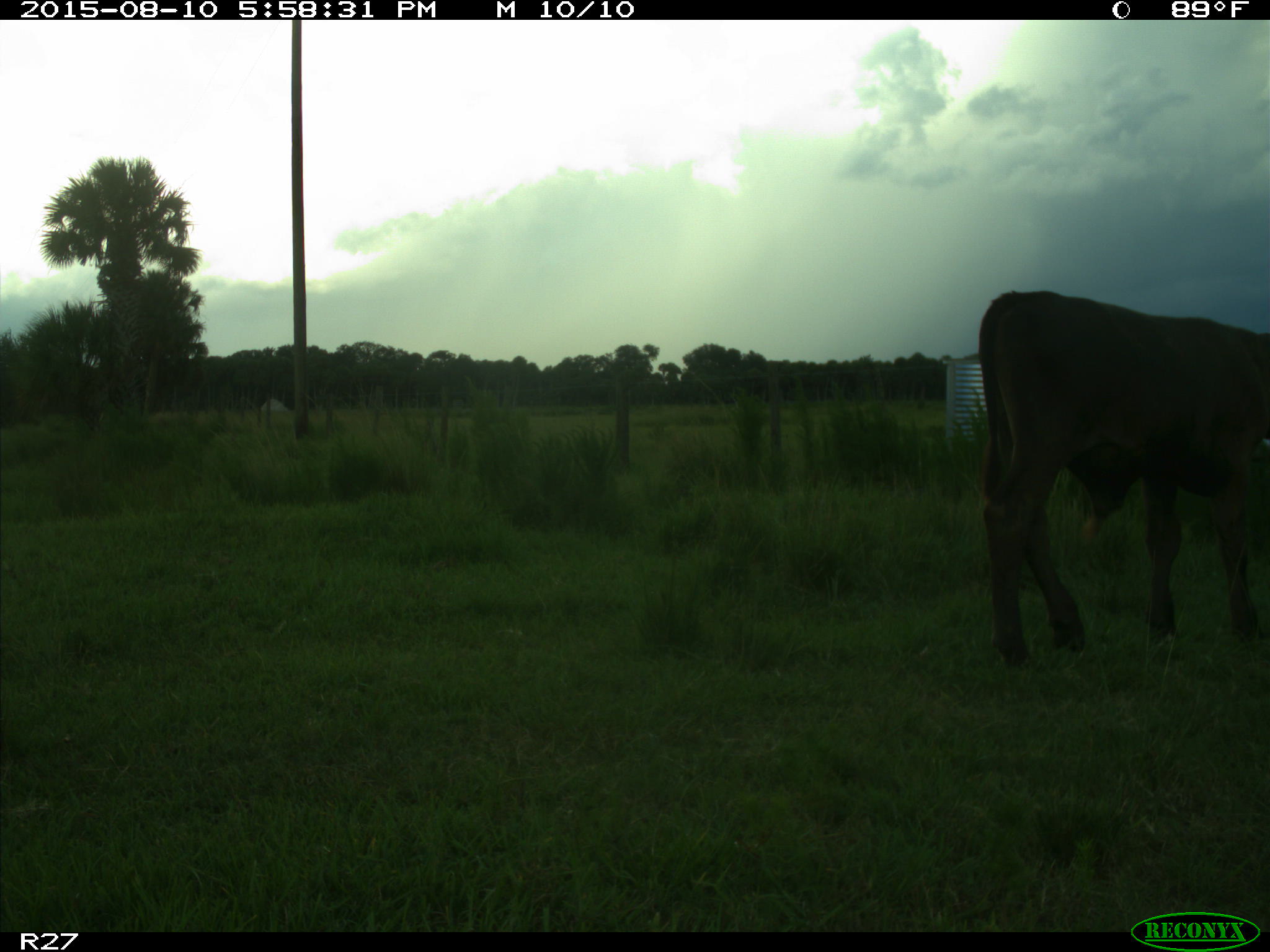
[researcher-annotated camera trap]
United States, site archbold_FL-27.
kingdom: Animalia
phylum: Chordata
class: Mammalia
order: Artiodactyla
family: Bovidae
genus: Bos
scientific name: Bos taurus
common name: domestic cow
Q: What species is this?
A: Bos taurus (domestic cow).